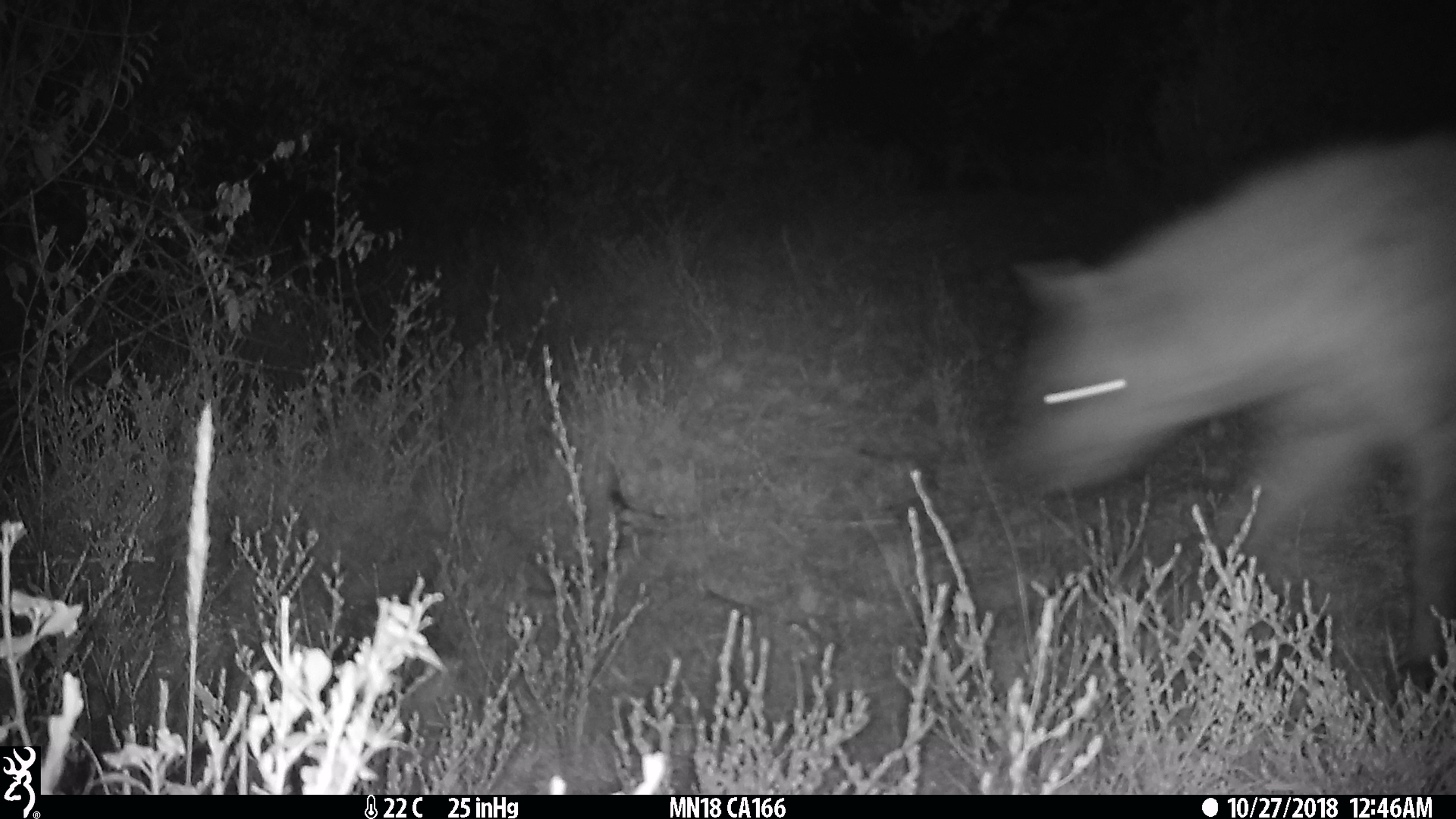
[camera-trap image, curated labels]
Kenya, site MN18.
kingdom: Animalia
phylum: Chordata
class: Mammalia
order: Carnivora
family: Hyaenidae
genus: Crocuta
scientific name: Crocuta crocuta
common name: spotted hyena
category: hyena spotted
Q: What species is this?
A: Hyena spotted (spotted hyena) (Crocuta crocuta).